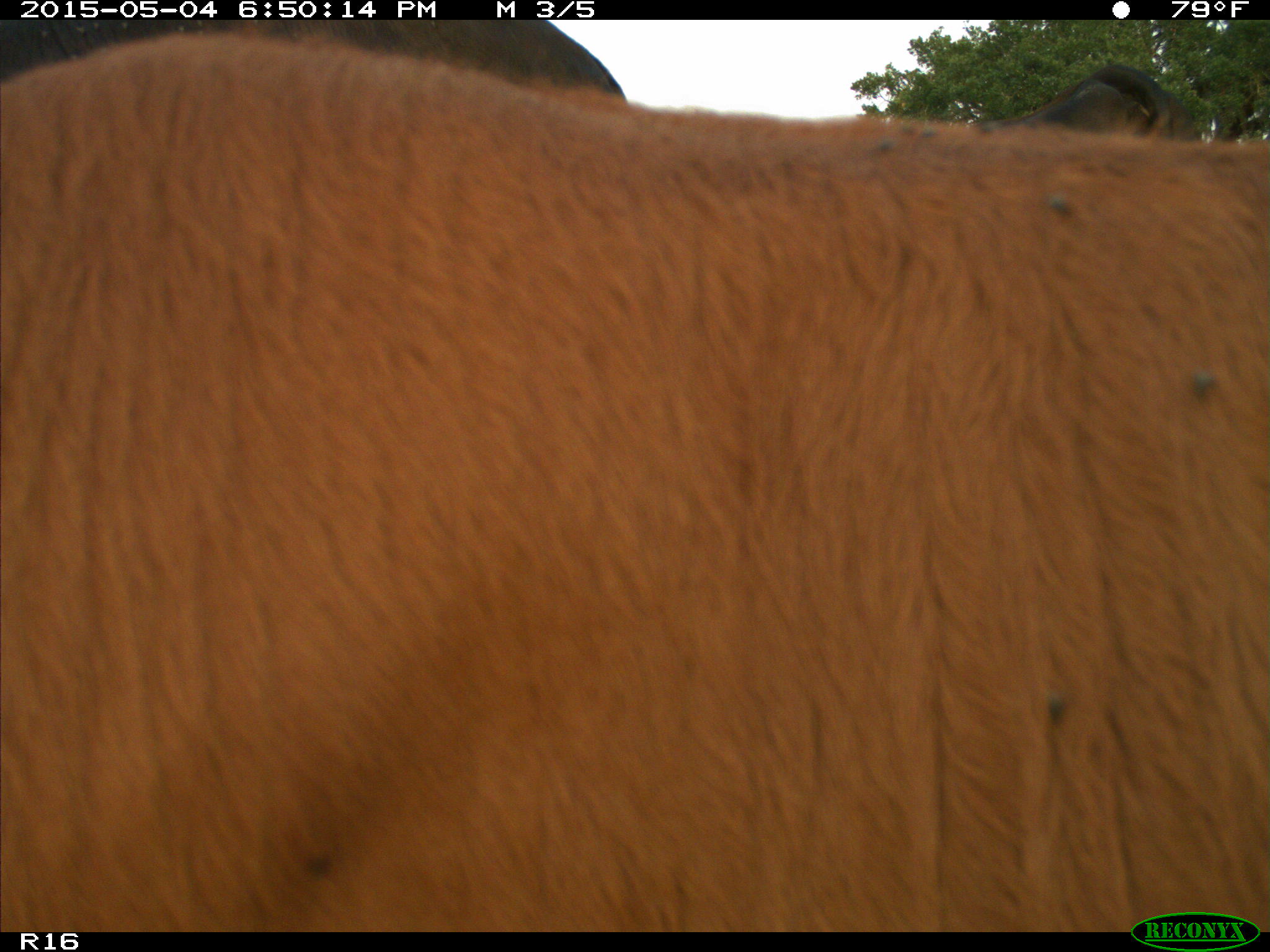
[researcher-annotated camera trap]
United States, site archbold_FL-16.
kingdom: Animalia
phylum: Chordata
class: Mammalia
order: Artiodactyla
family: Bovidae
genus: Bos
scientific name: Bos taurus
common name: domestic cow